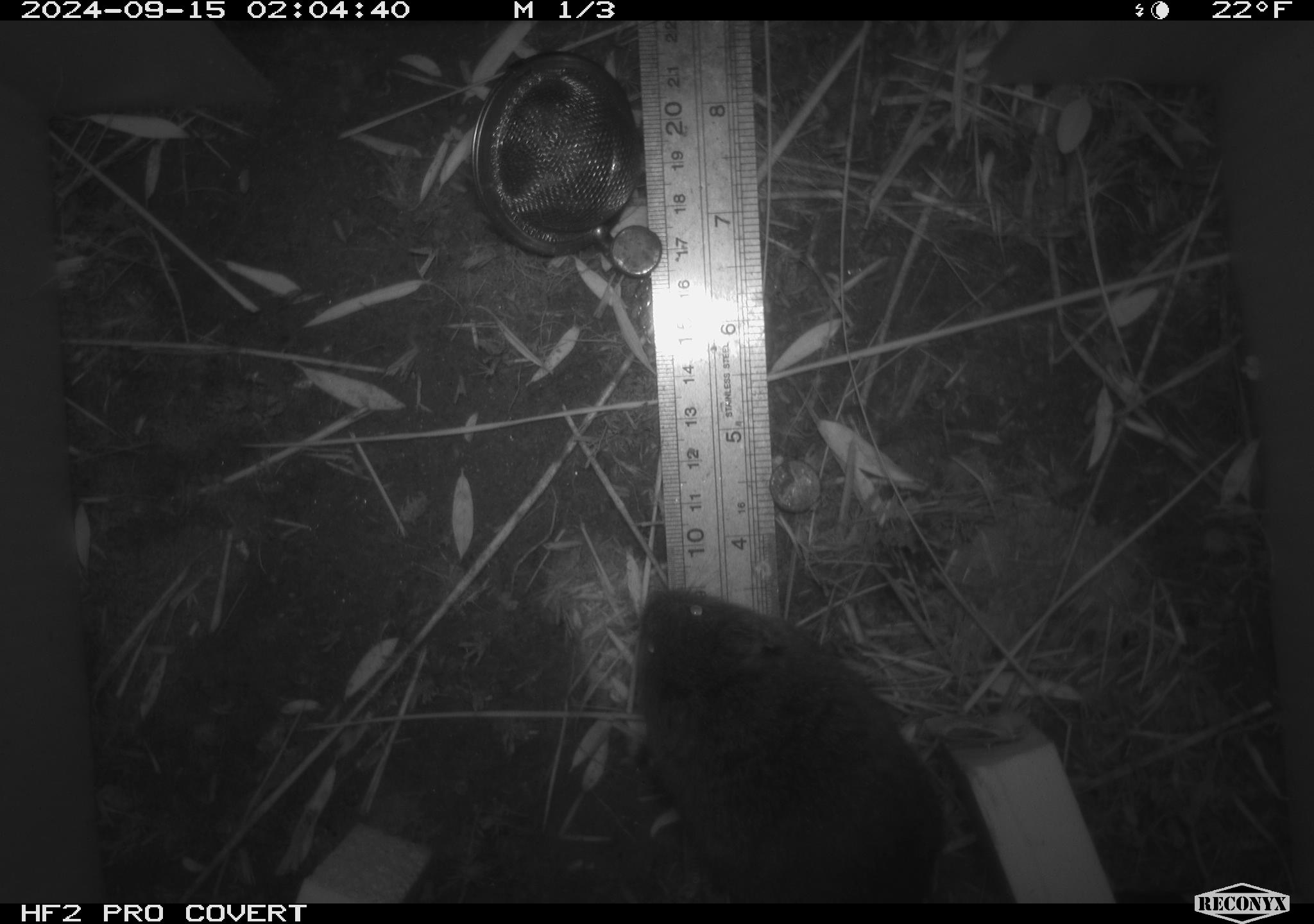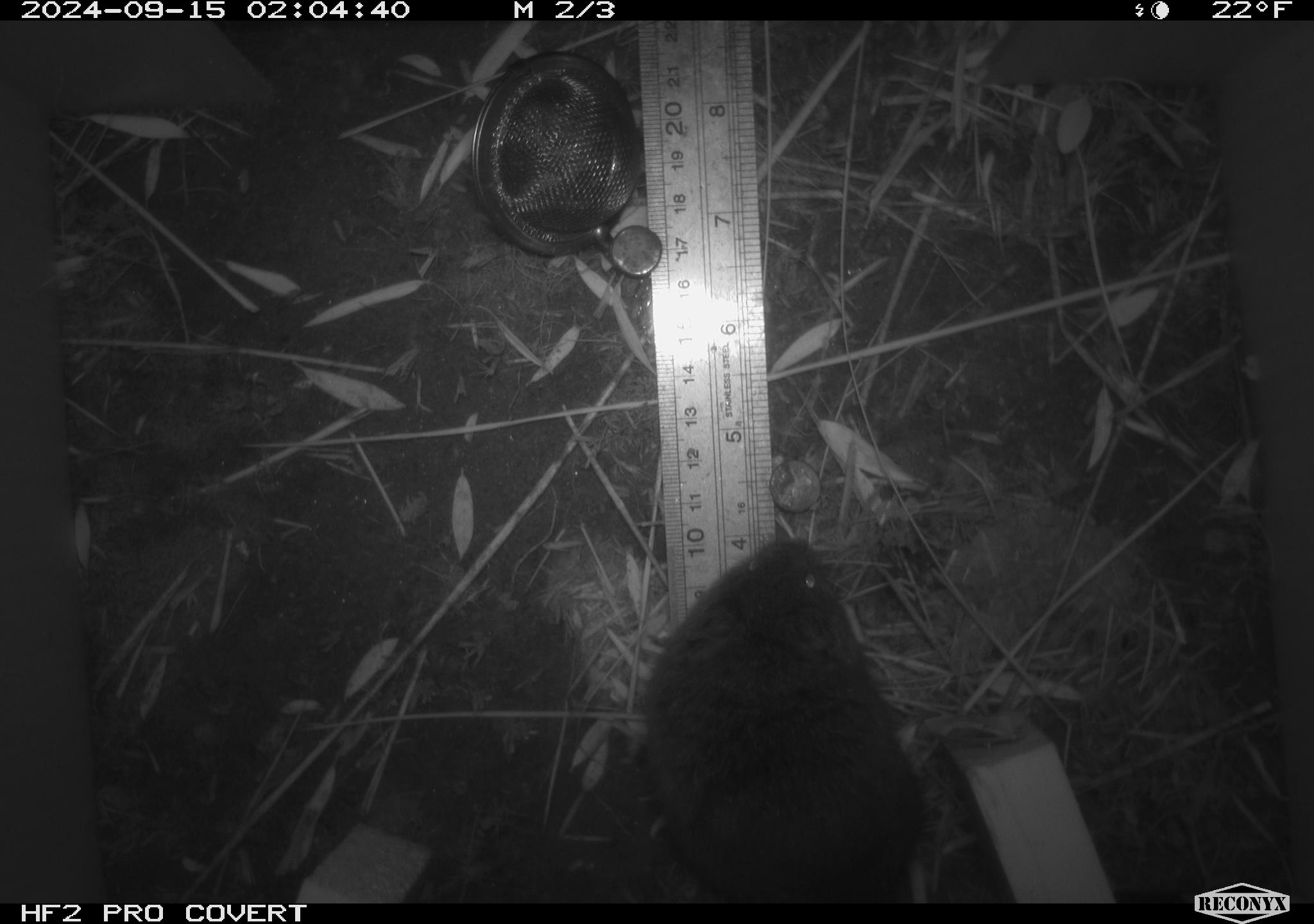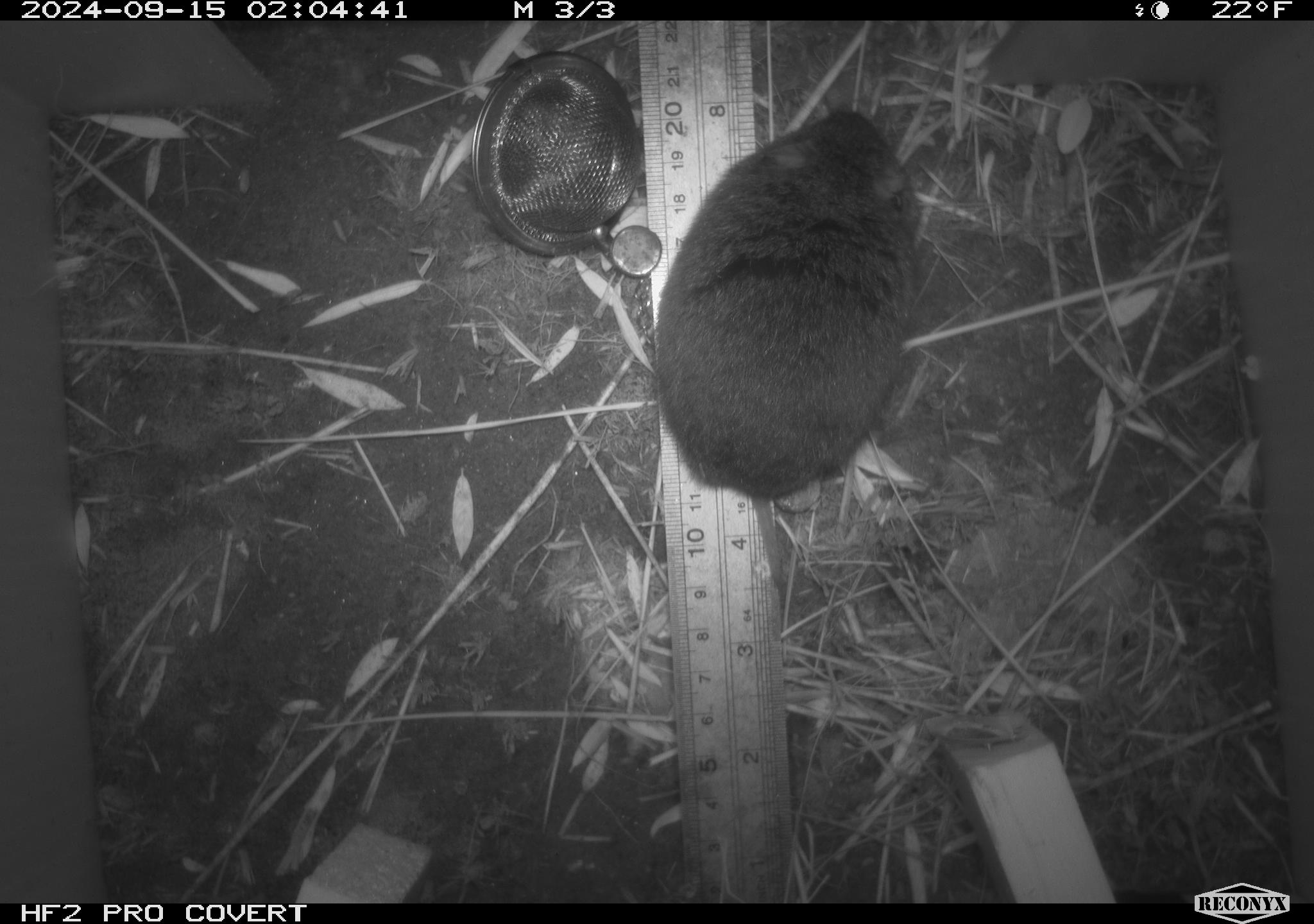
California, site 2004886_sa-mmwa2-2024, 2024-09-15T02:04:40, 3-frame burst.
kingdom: Animalia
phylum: Chordata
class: Mammalia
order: Rodentia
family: Cricetidae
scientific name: Arvicolinae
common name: voles, lemmings, and muskrats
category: arvicolinae subfamily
Arvicolinae subfamily (voles, lemmings, and muskrats) (Arvicolinae).